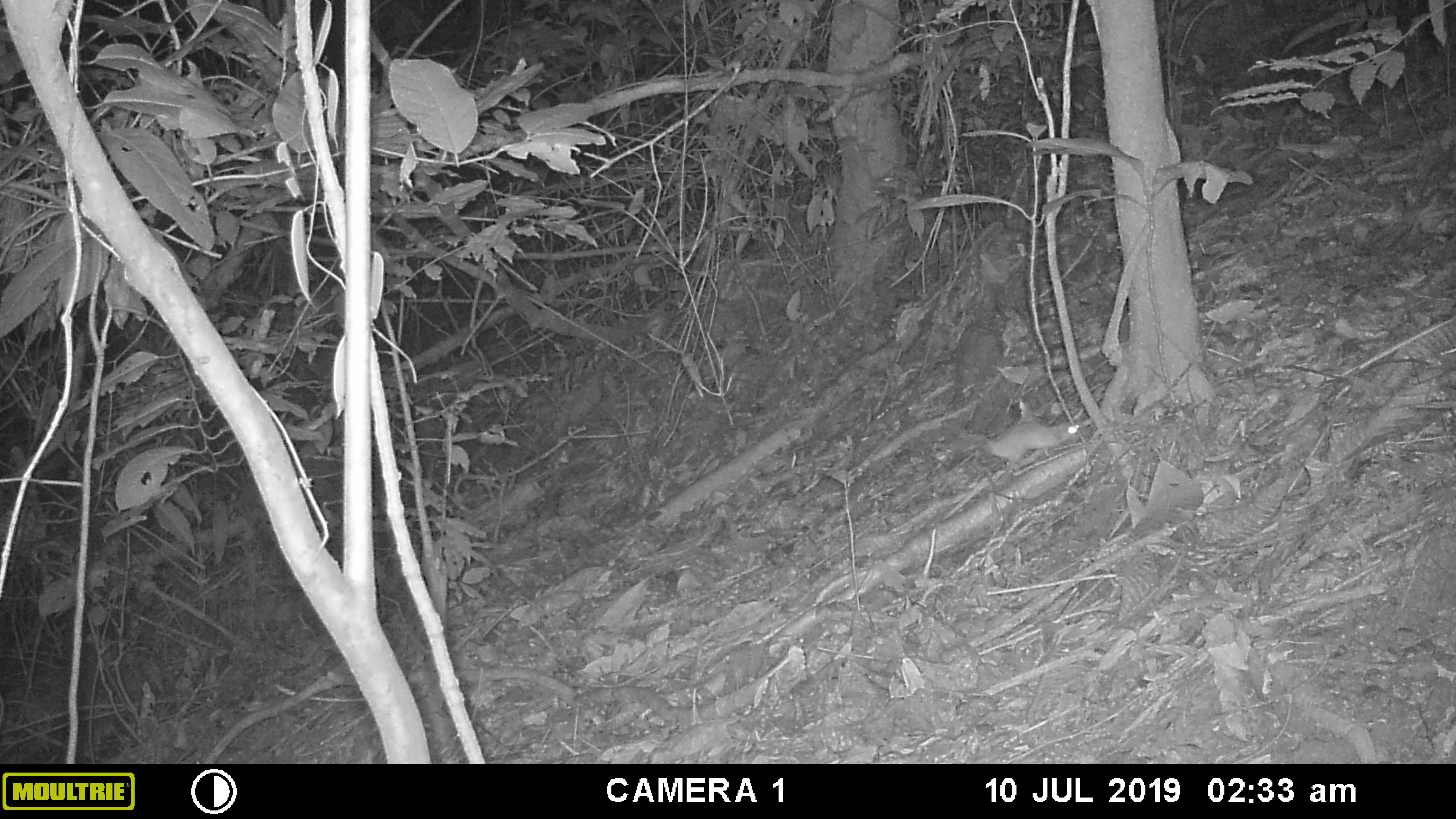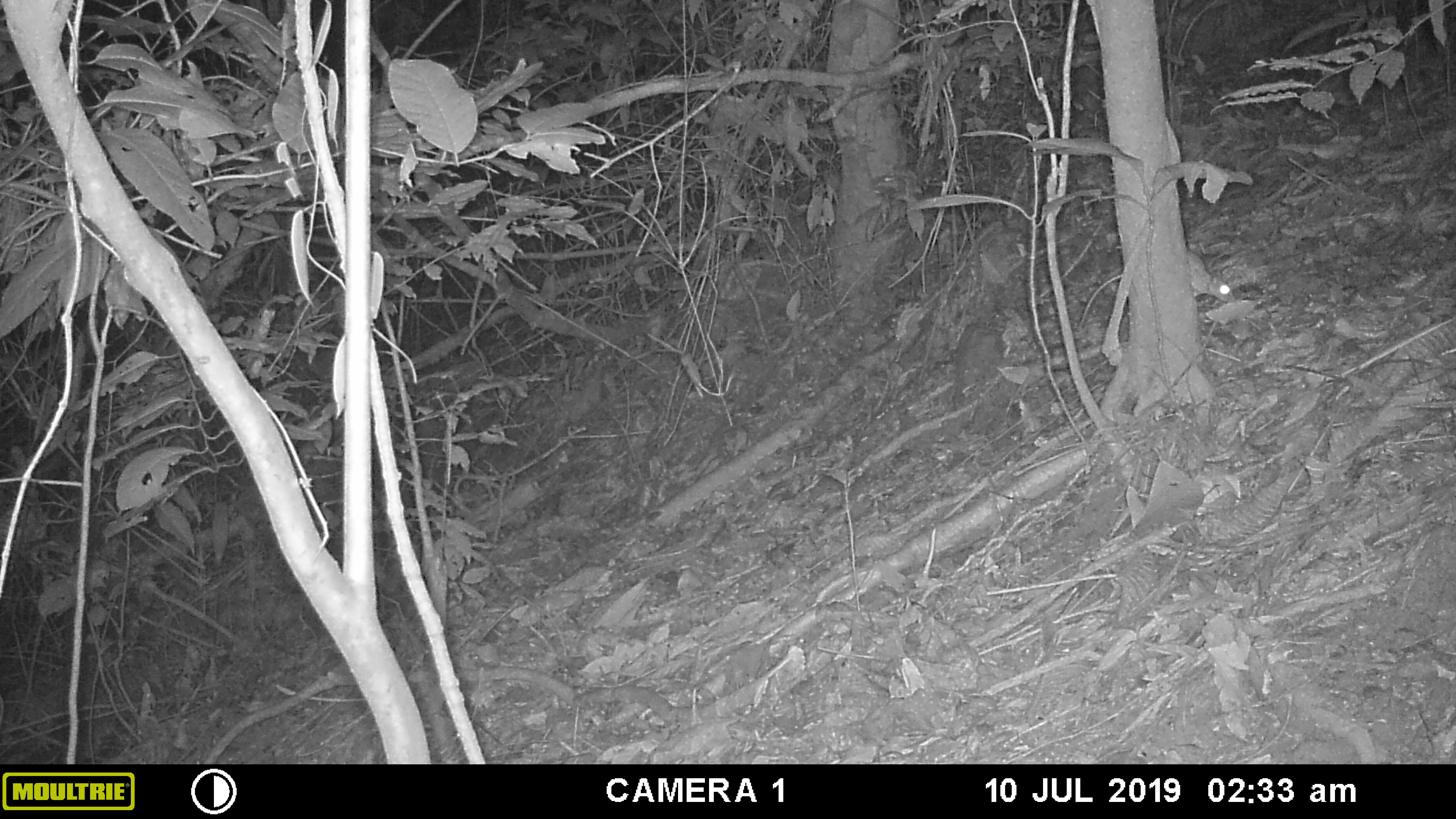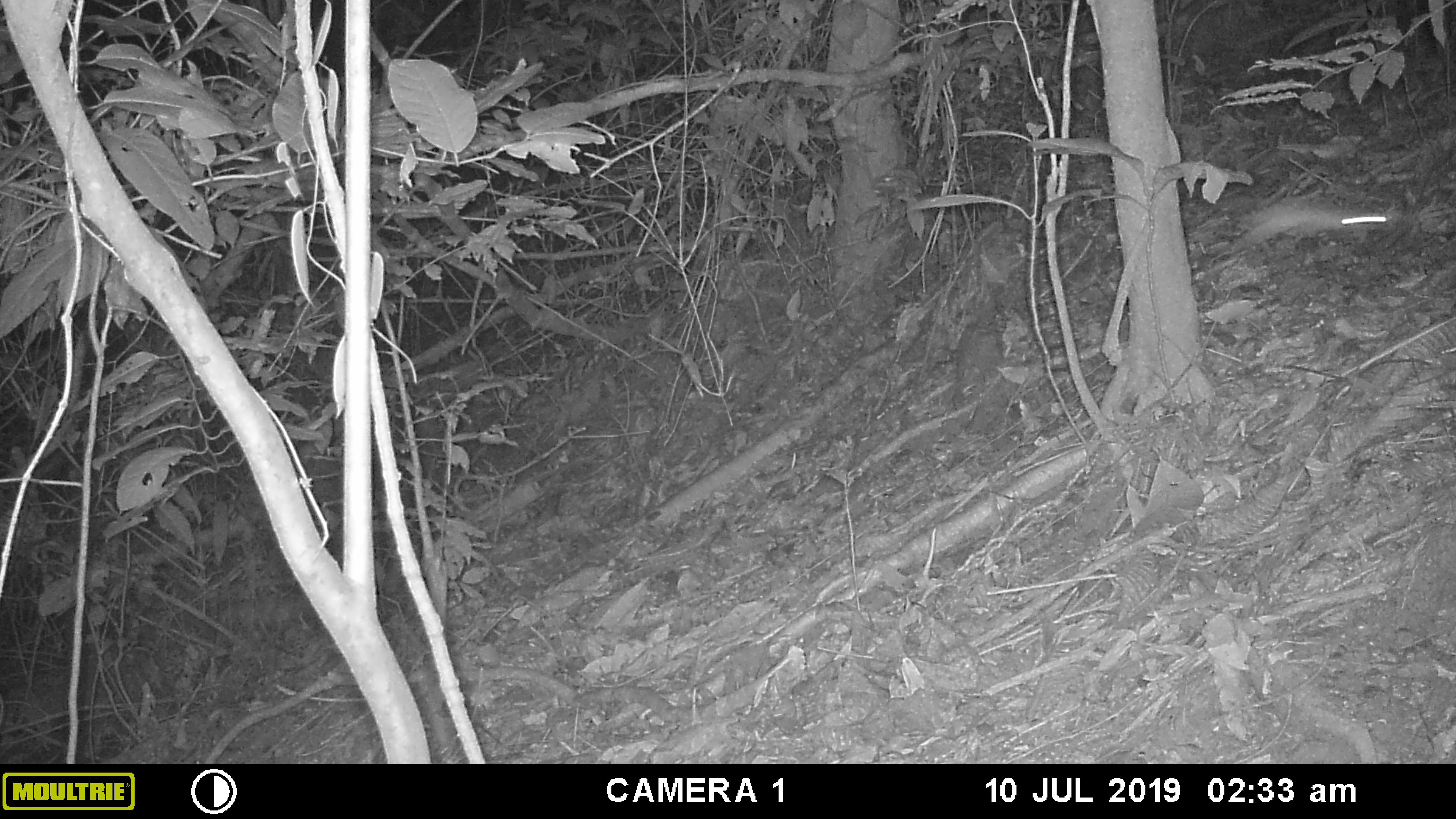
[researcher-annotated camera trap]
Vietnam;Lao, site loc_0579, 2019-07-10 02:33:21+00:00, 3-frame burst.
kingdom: Animalia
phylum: Chordata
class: Mammalia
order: Rodentia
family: Muridae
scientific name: Muridae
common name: old-world mice and rats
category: unidentified murid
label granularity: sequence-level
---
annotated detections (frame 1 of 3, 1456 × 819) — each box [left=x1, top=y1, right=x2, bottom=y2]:
unidentified murid: [left=966, top=420, right=1080, bottom=463]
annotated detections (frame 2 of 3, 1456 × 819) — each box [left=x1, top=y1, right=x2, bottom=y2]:
unidentified murid: [left=1185, top=250, right=1237, bottom=303]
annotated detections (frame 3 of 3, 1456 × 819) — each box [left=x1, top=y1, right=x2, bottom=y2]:
unidentified murid: [left=1227, top=202, right=1398, bottom=252]